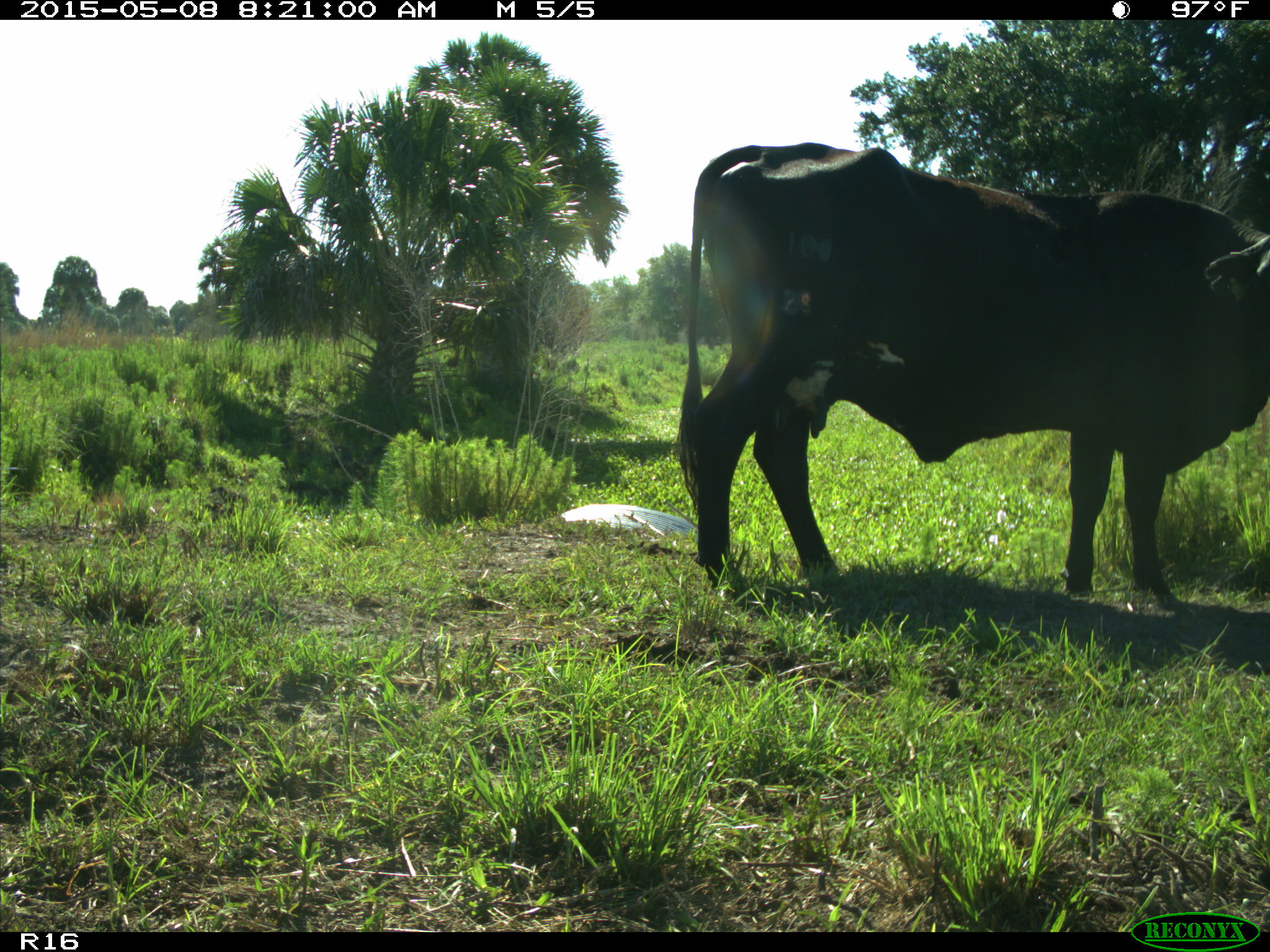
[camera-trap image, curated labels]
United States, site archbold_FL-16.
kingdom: Animalia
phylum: Chordata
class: Mammalia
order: Artiodactyla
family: Bovidae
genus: Bos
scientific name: Bos taurus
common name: domestic cow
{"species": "Bos taurus (domestic cow)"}